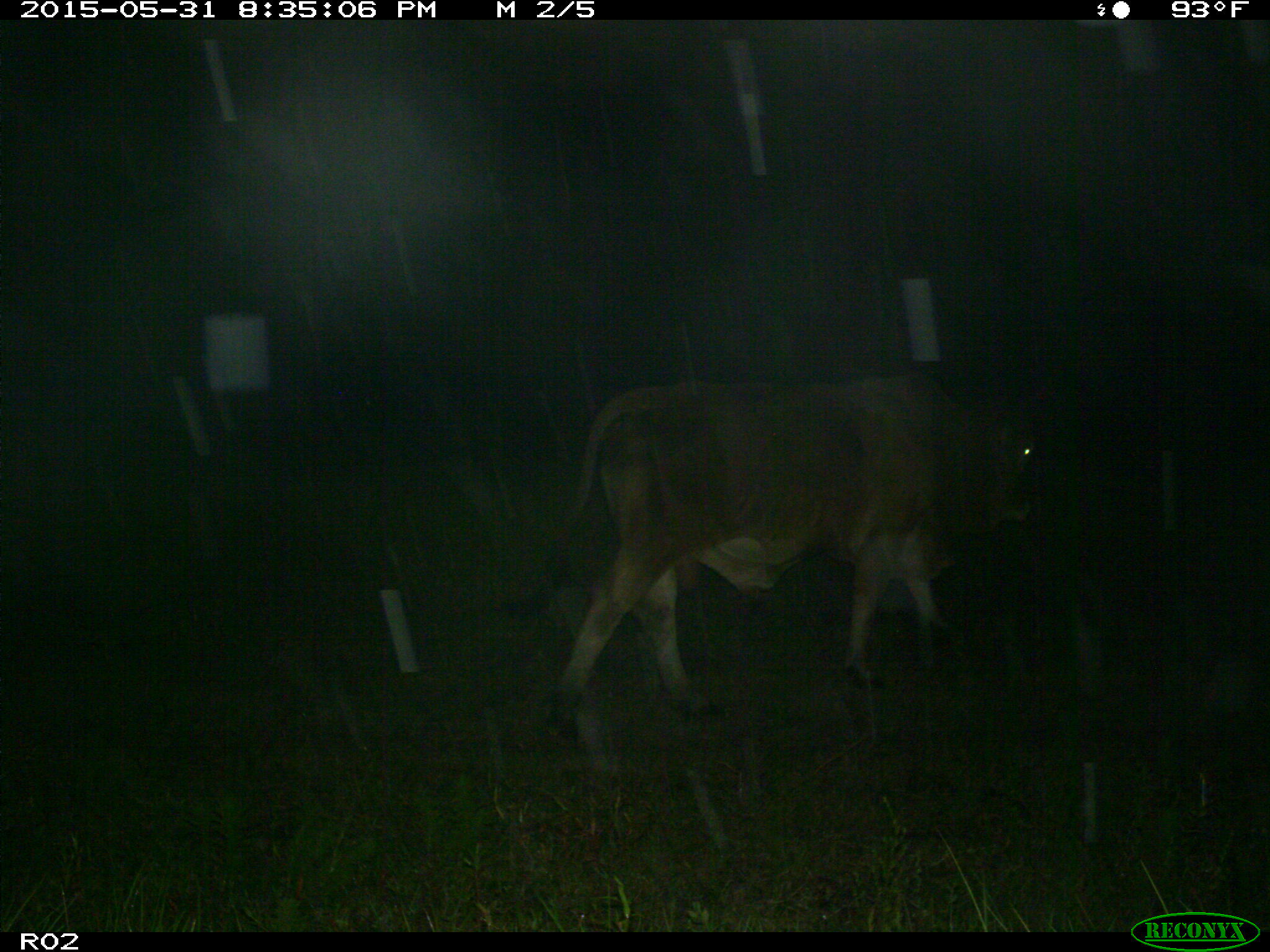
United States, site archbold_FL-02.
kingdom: Animalia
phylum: Chordata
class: Mammalia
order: Artiodactyla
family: Bovidae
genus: Bos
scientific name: Bos taurus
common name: domestic cow